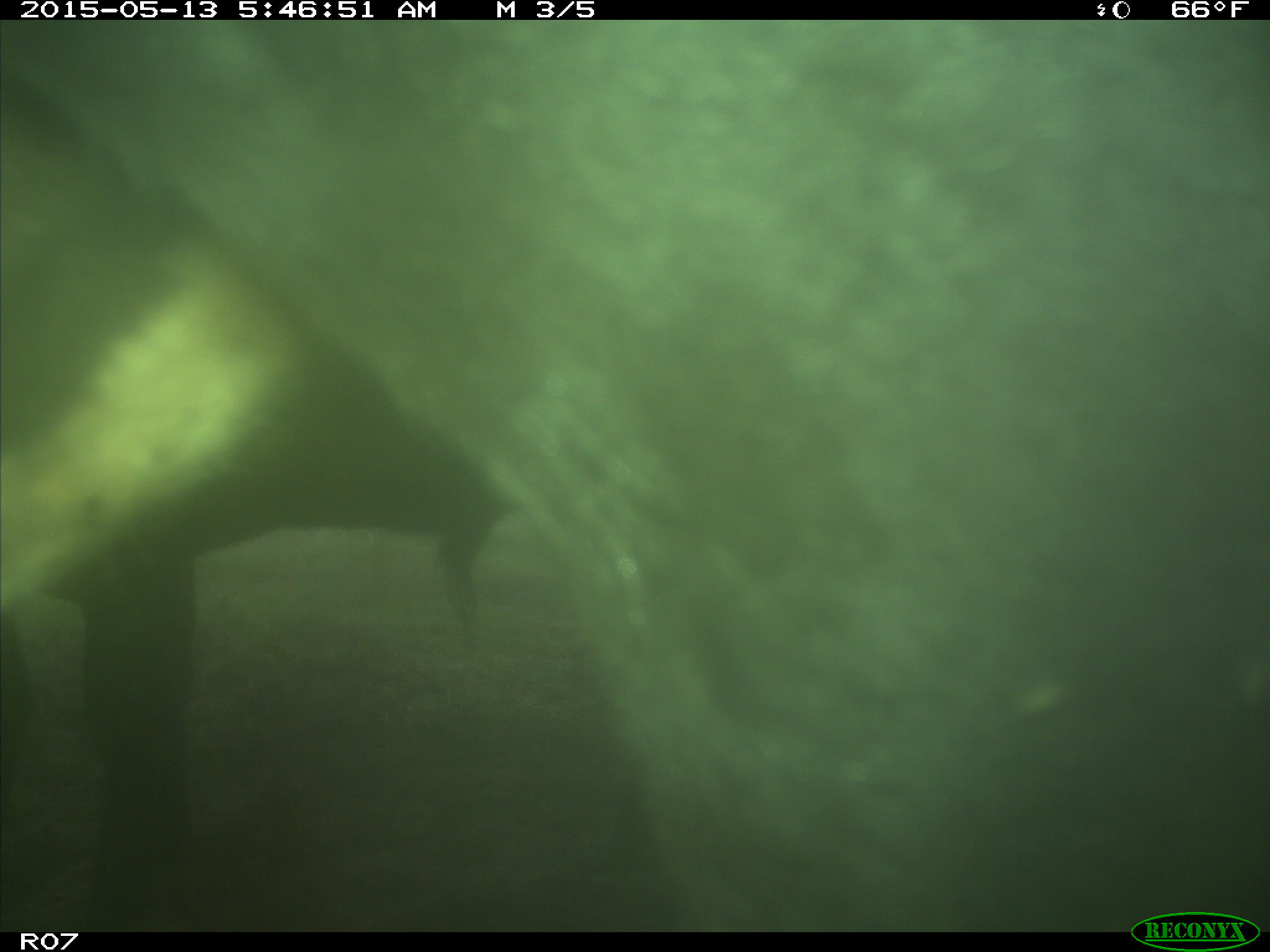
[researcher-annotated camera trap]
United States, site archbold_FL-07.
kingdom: Animalia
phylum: Chordata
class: Mammalia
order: Artiodactyla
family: Bovidae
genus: Bos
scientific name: Bos taurus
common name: domestic cow